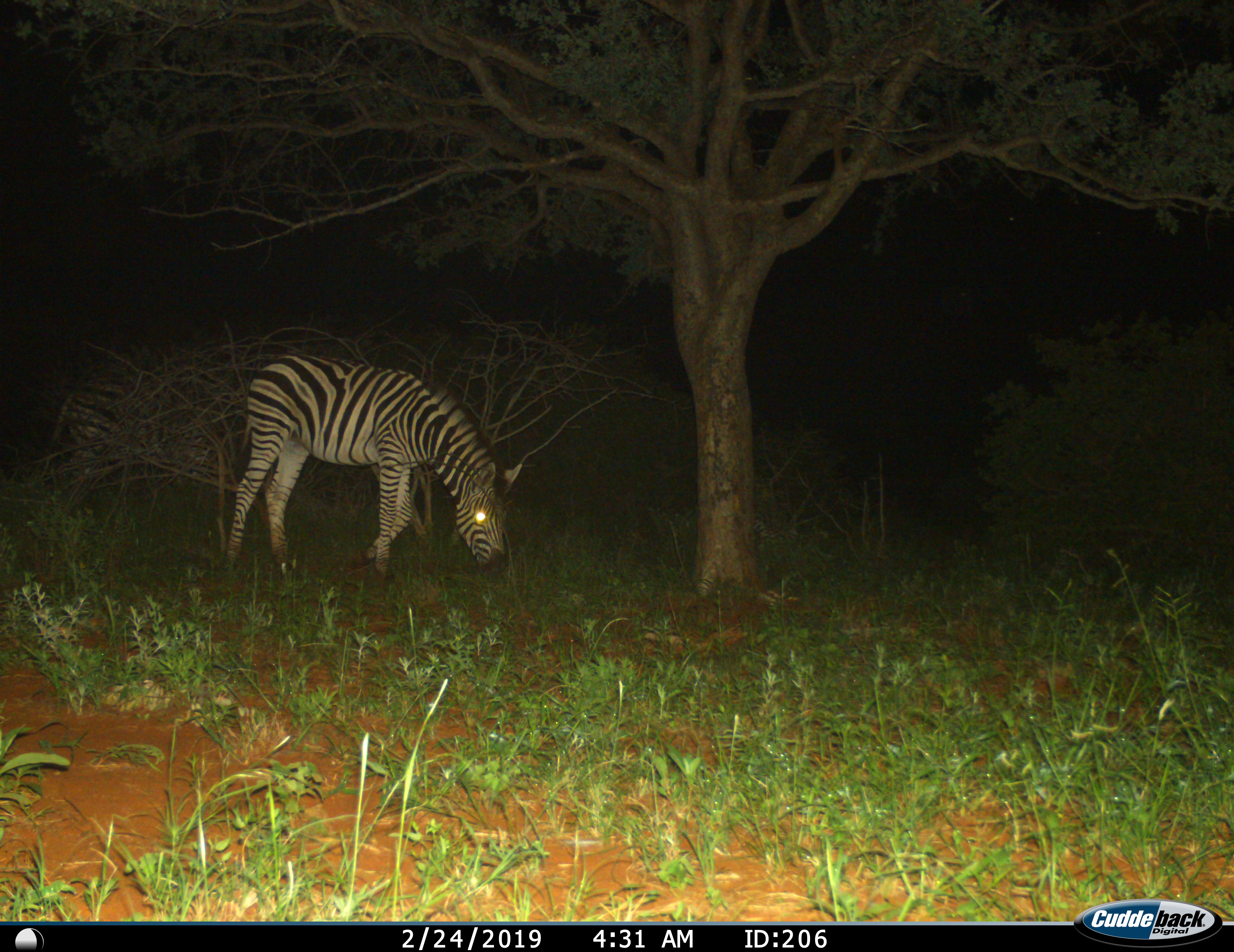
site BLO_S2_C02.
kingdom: Animalia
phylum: Chordata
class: Mammalia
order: Perissodactyla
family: Equidae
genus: Equus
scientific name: Equus quagga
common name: plains zebra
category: zebraplains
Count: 1.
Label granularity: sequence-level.